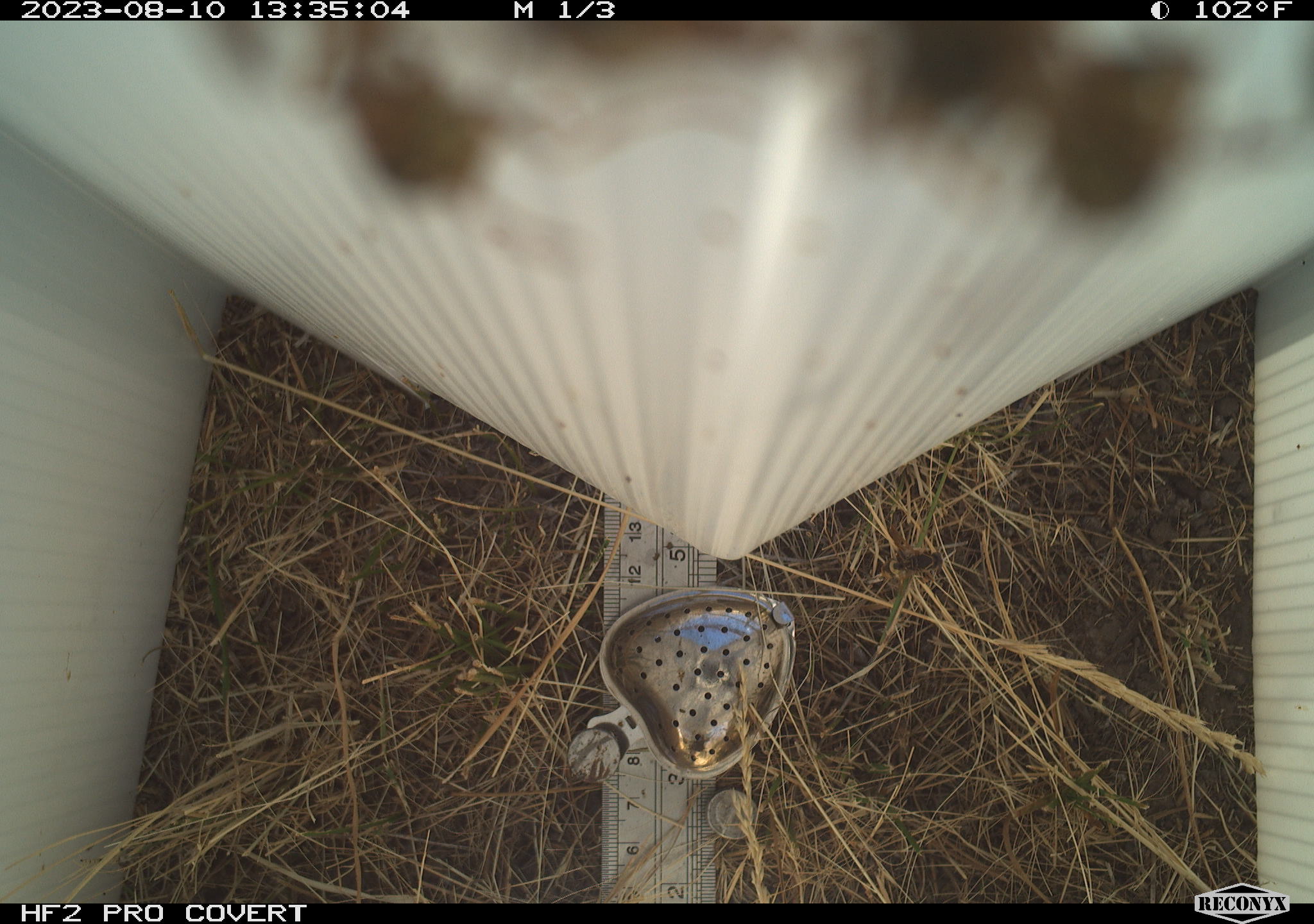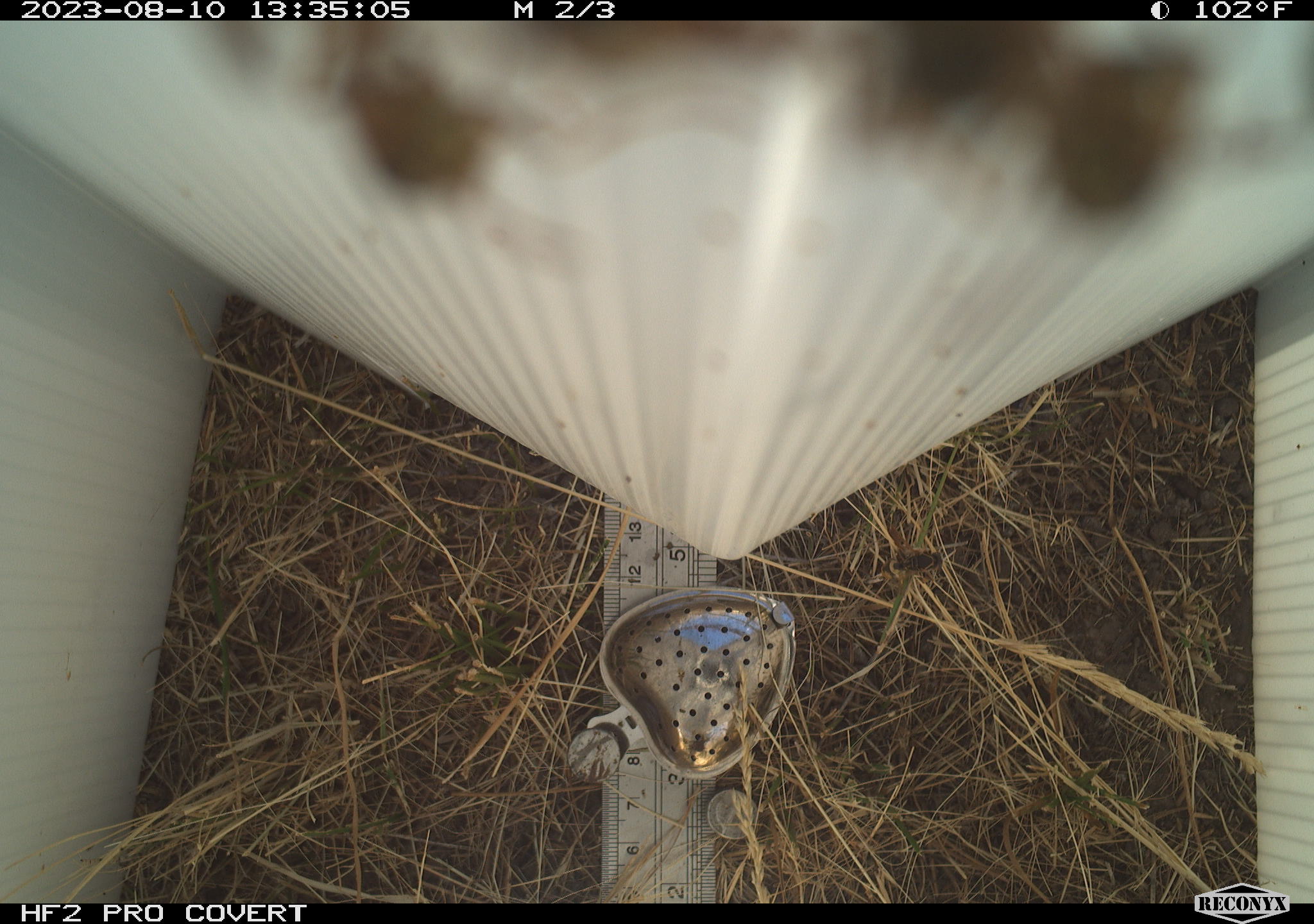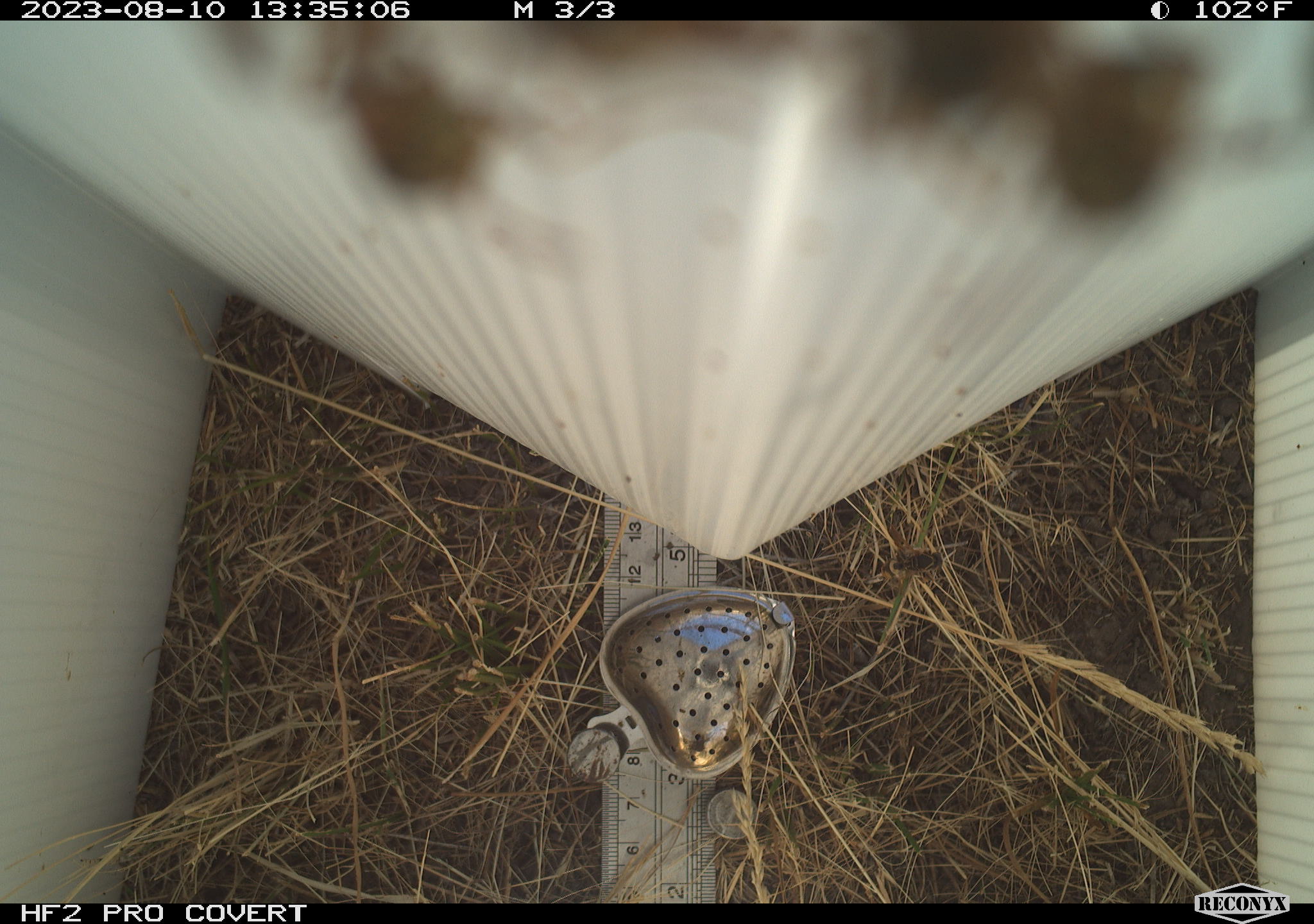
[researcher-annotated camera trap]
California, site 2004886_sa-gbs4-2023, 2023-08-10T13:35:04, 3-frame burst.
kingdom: Animalia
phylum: Arthropoda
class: Insecta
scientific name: Insecta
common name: insect